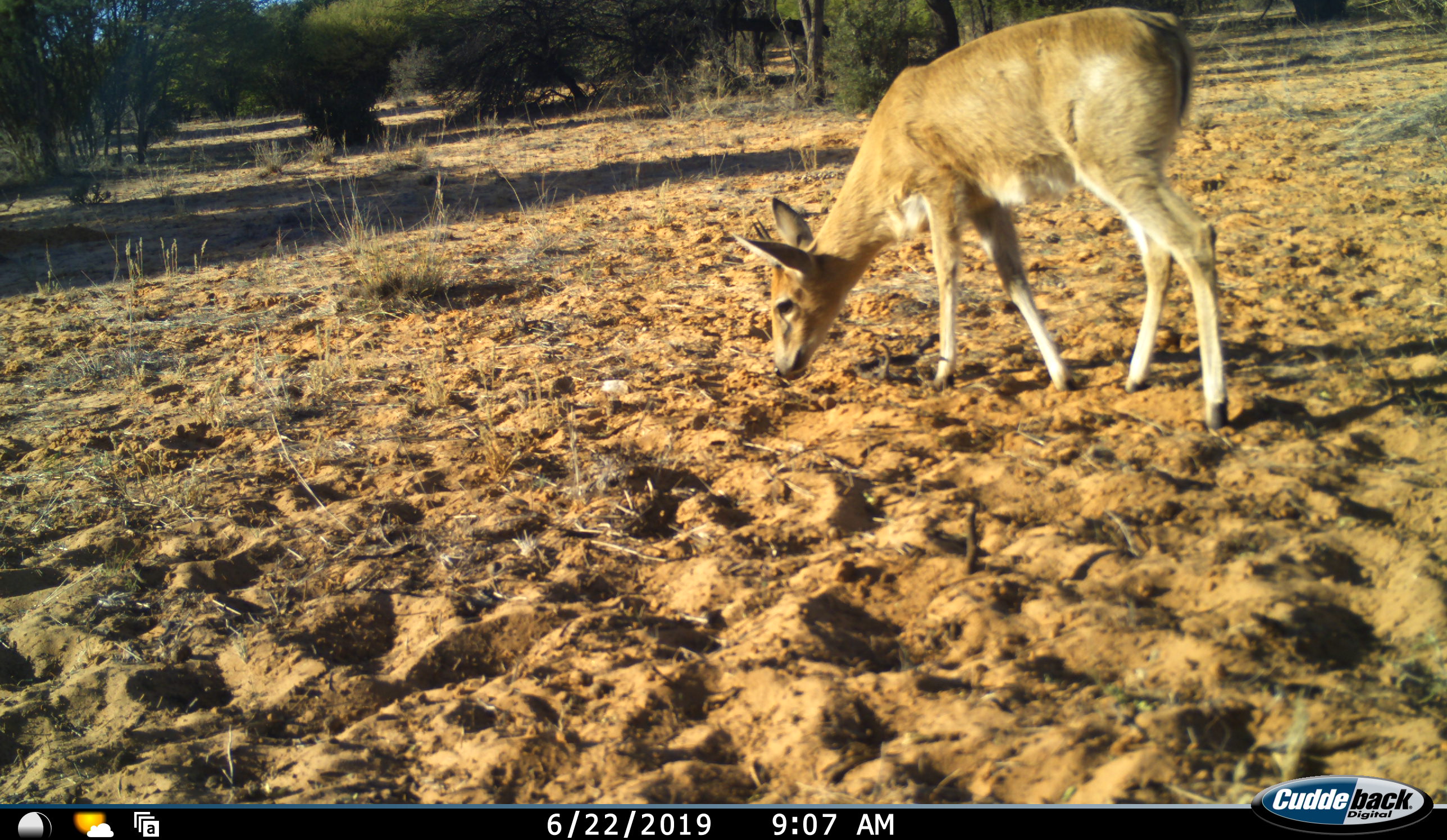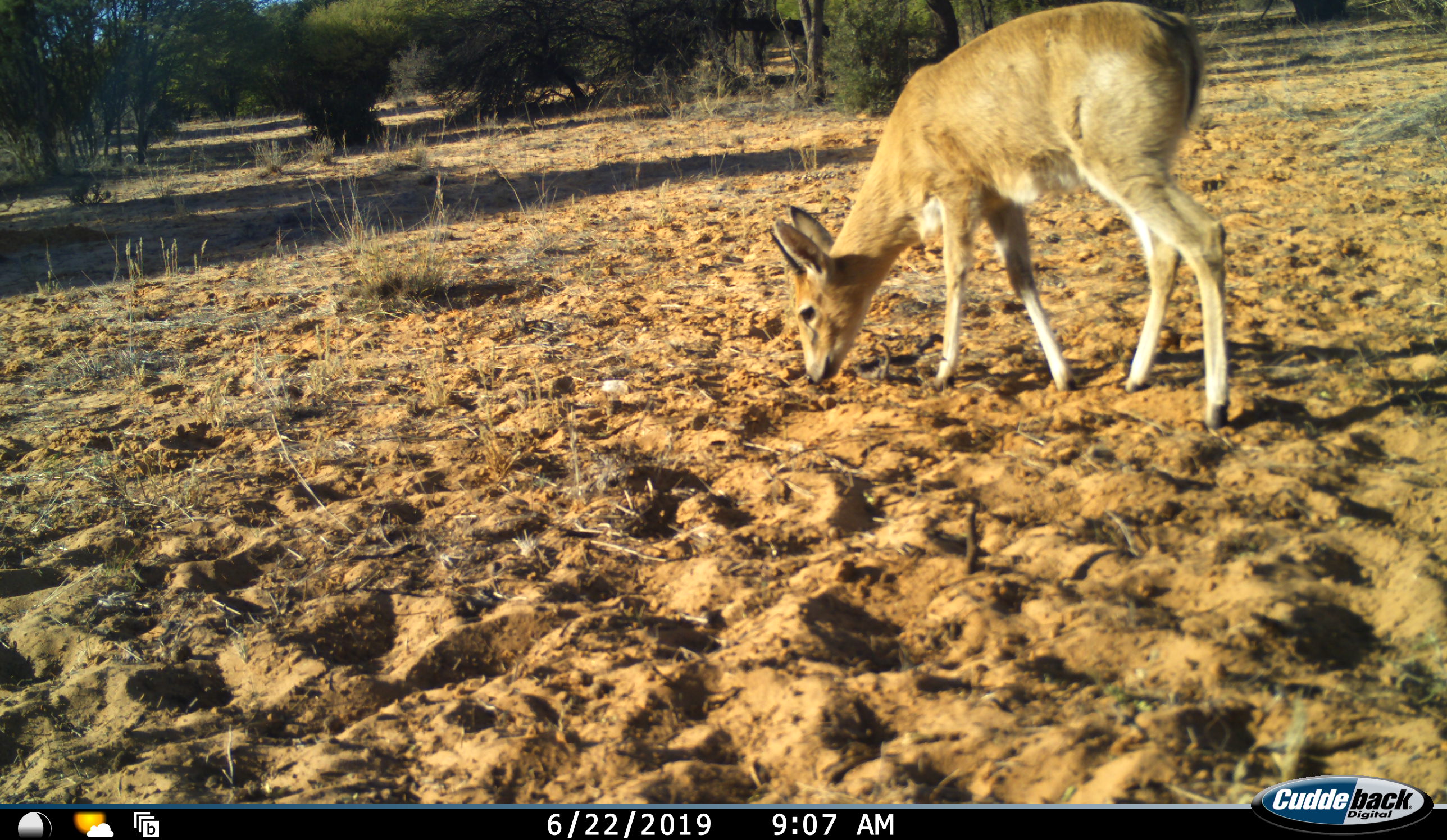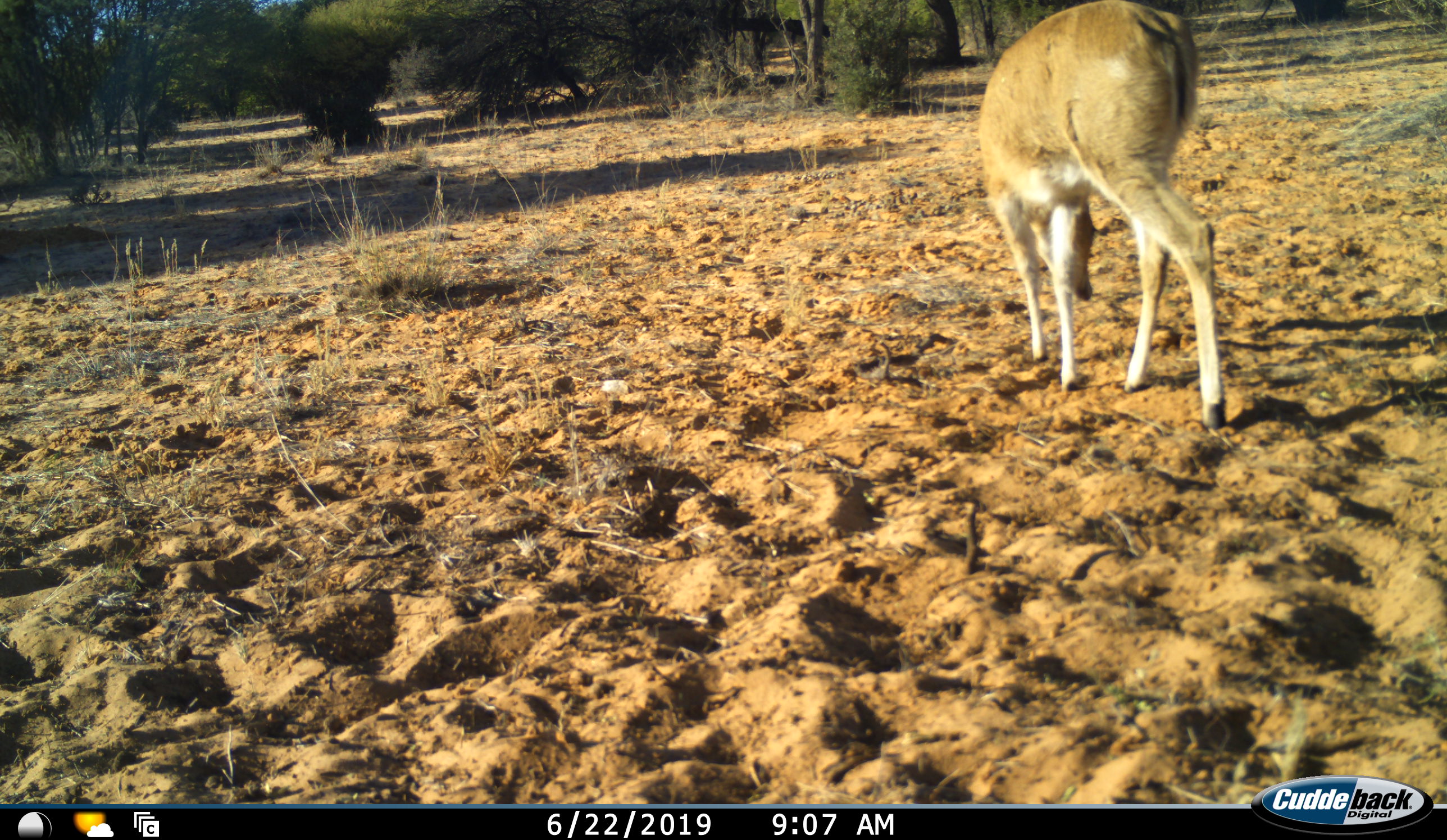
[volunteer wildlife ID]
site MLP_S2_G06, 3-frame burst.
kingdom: Animalia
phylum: Chordata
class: Mammalia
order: Artiodactyla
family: Bovidae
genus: Sylvicapra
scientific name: Sylvicapra grimmia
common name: common duiker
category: duikercommongrey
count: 1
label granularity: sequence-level